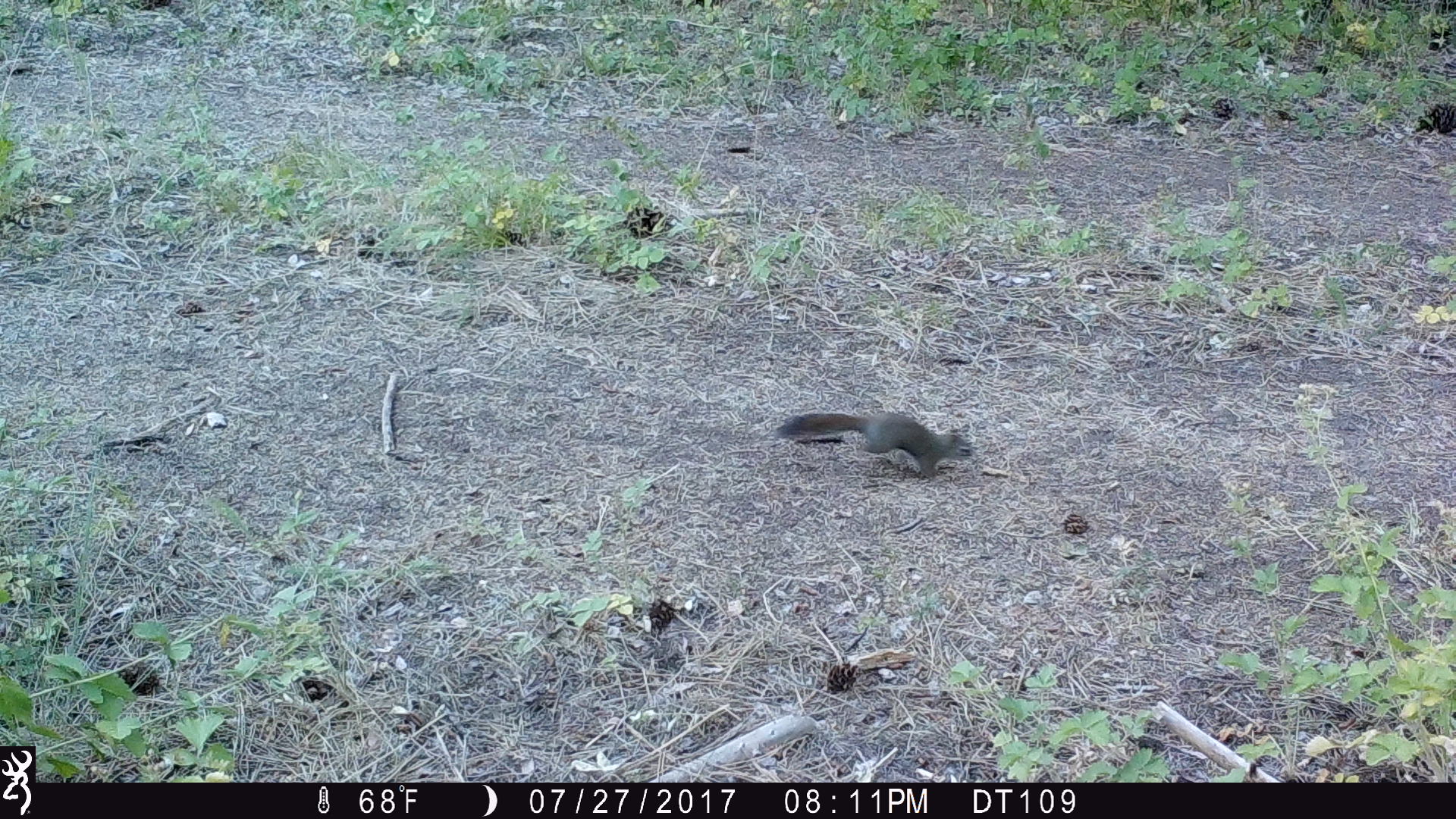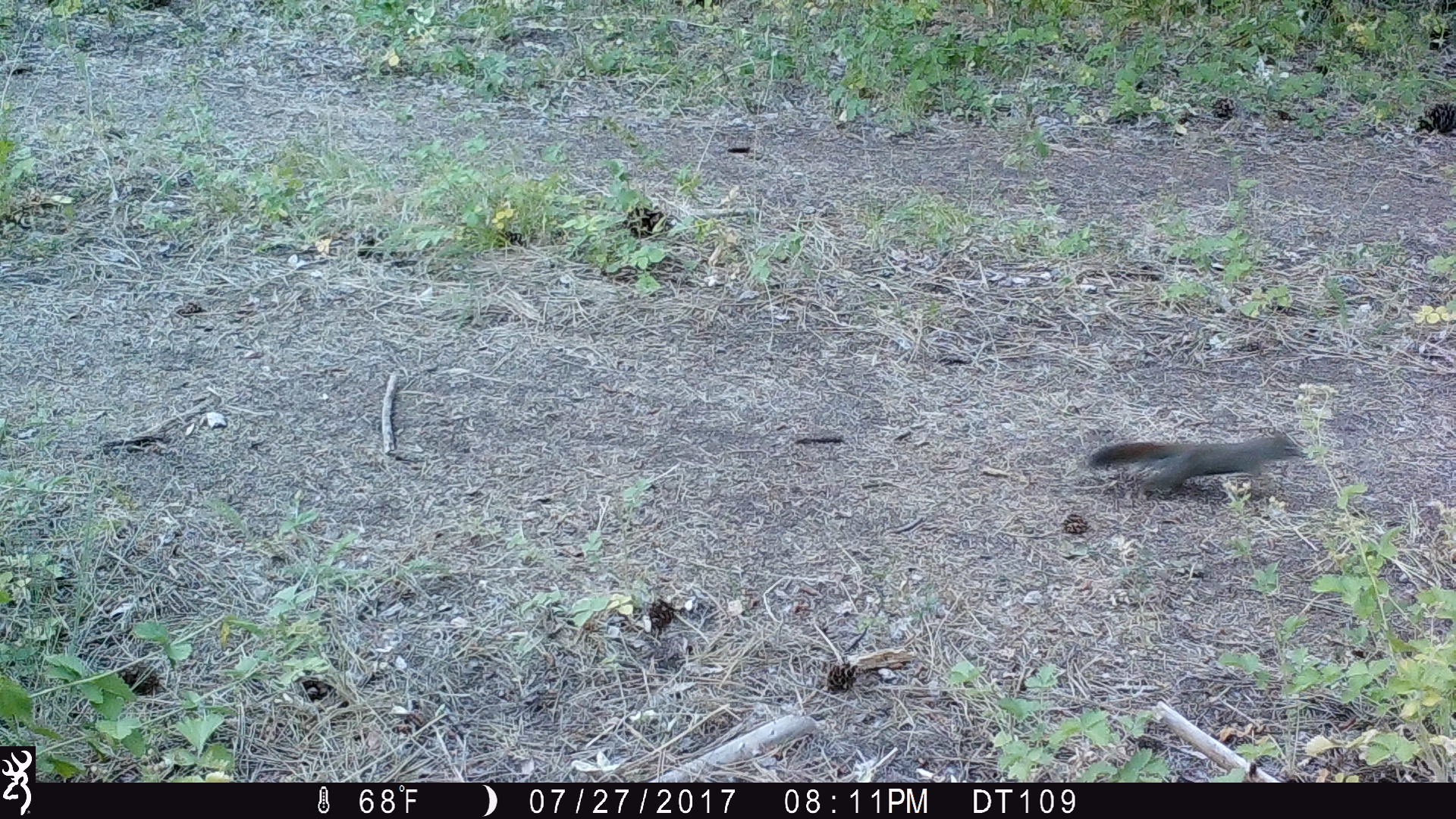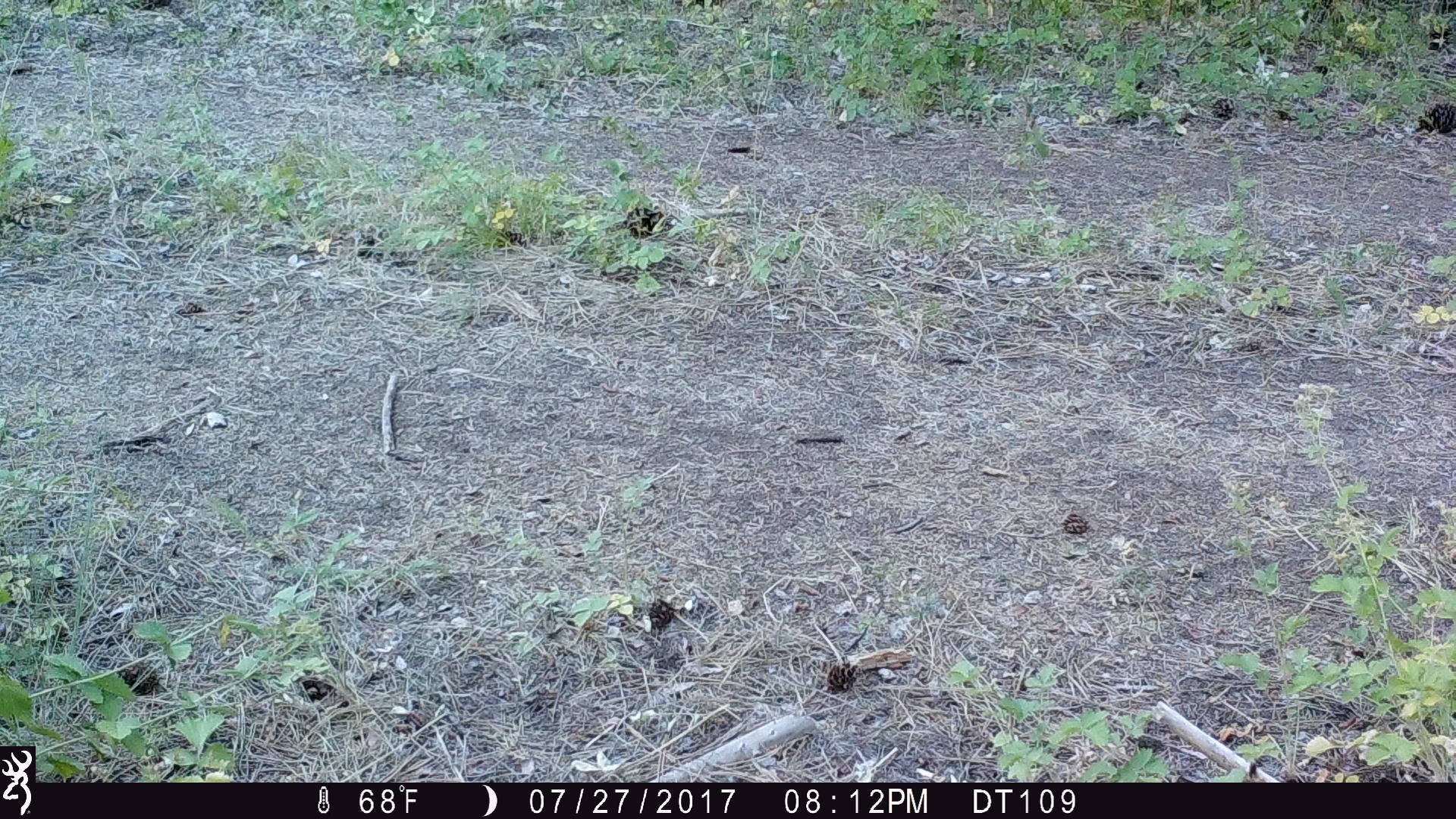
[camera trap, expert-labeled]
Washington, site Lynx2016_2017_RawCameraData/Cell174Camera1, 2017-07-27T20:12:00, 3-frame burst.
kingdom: Animalia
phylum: Chordata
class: Mammalia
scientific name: Mammalia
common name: small mammal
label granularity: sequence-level